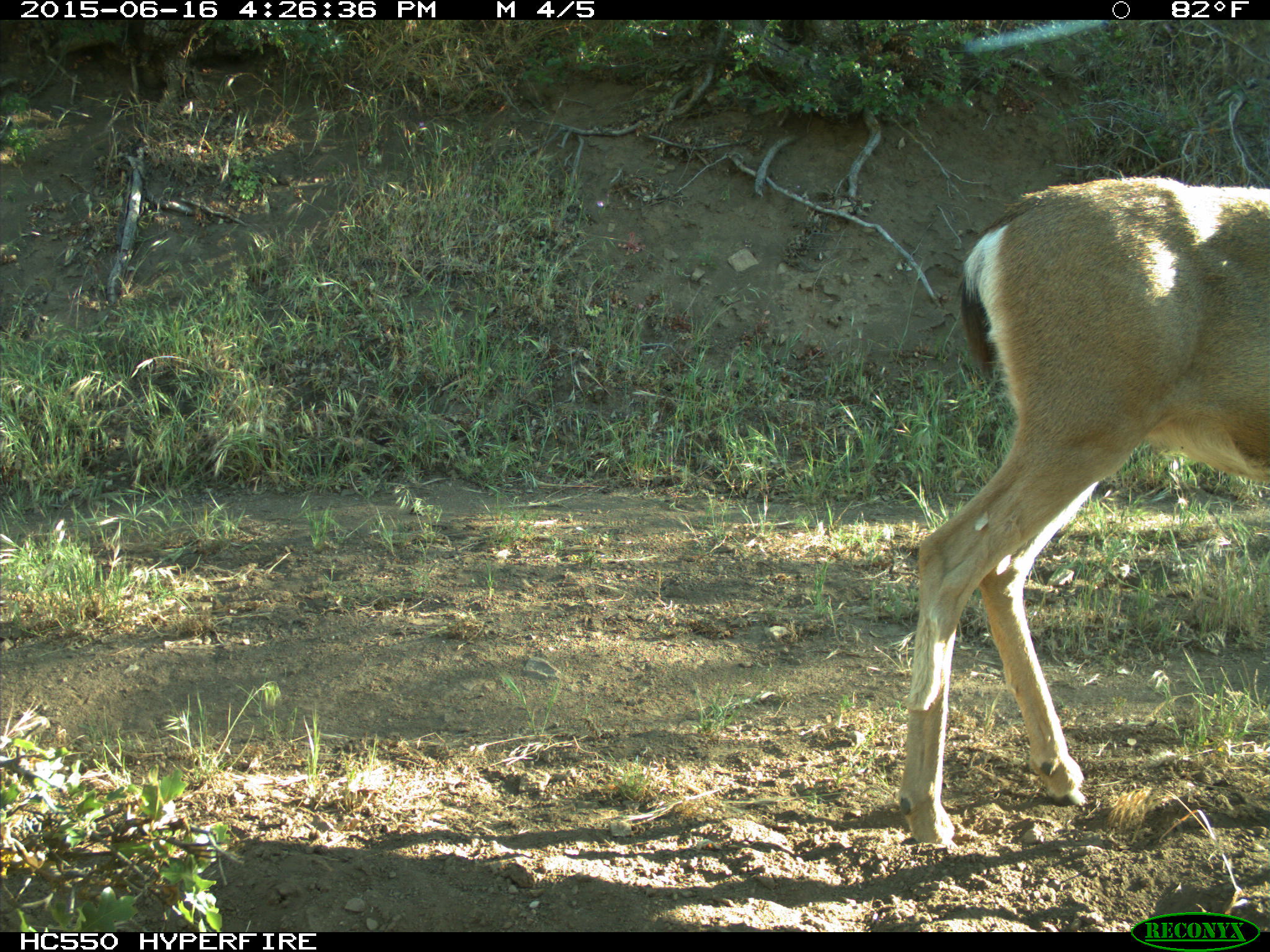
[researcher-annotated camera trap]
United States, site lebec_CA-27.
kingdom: Animalia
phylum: Chordata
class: Mammalia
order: Artiodactyla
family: Cervidae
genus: Odocoileus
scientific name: Odocoileus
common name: deer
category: unidentified deer